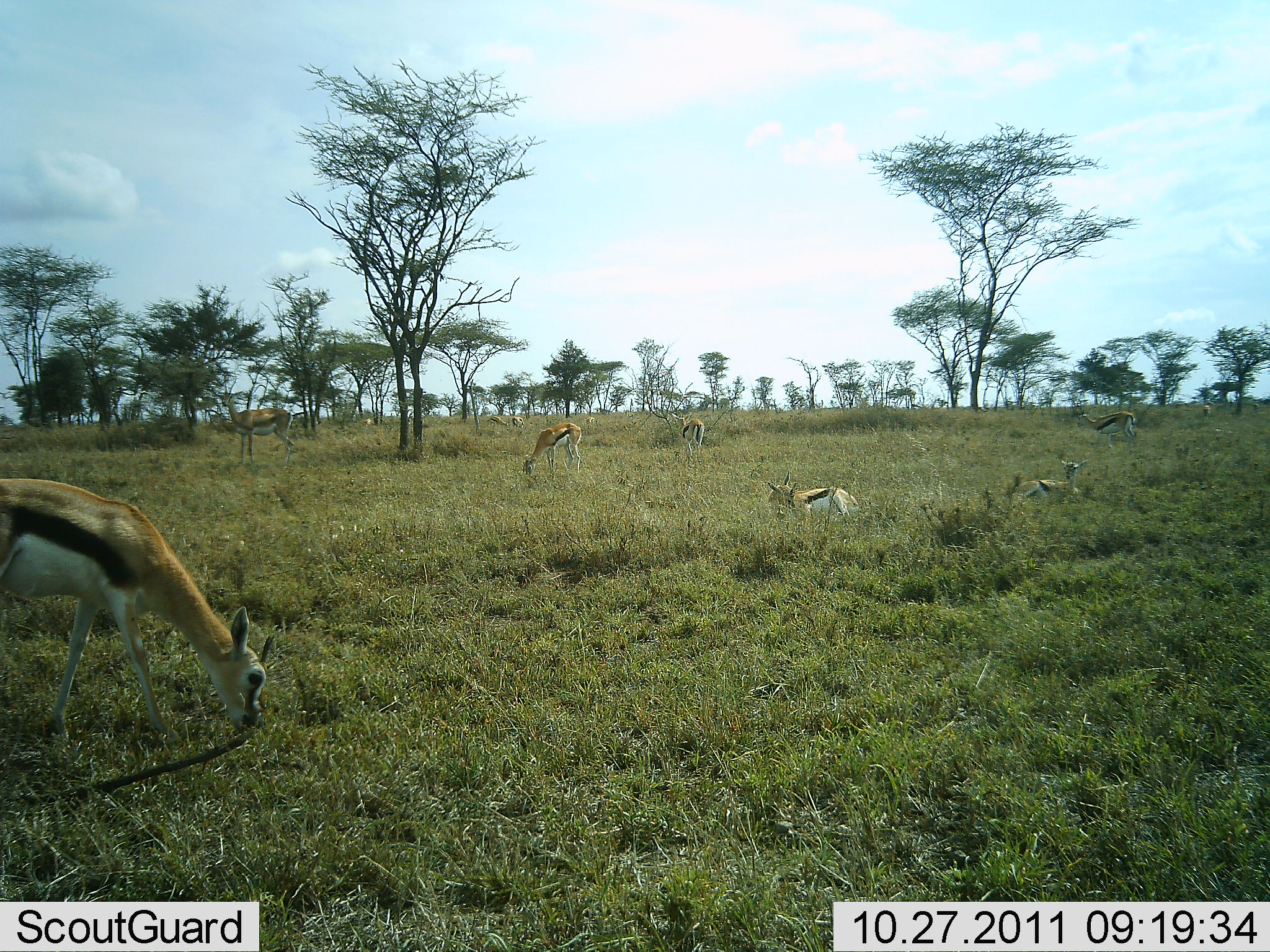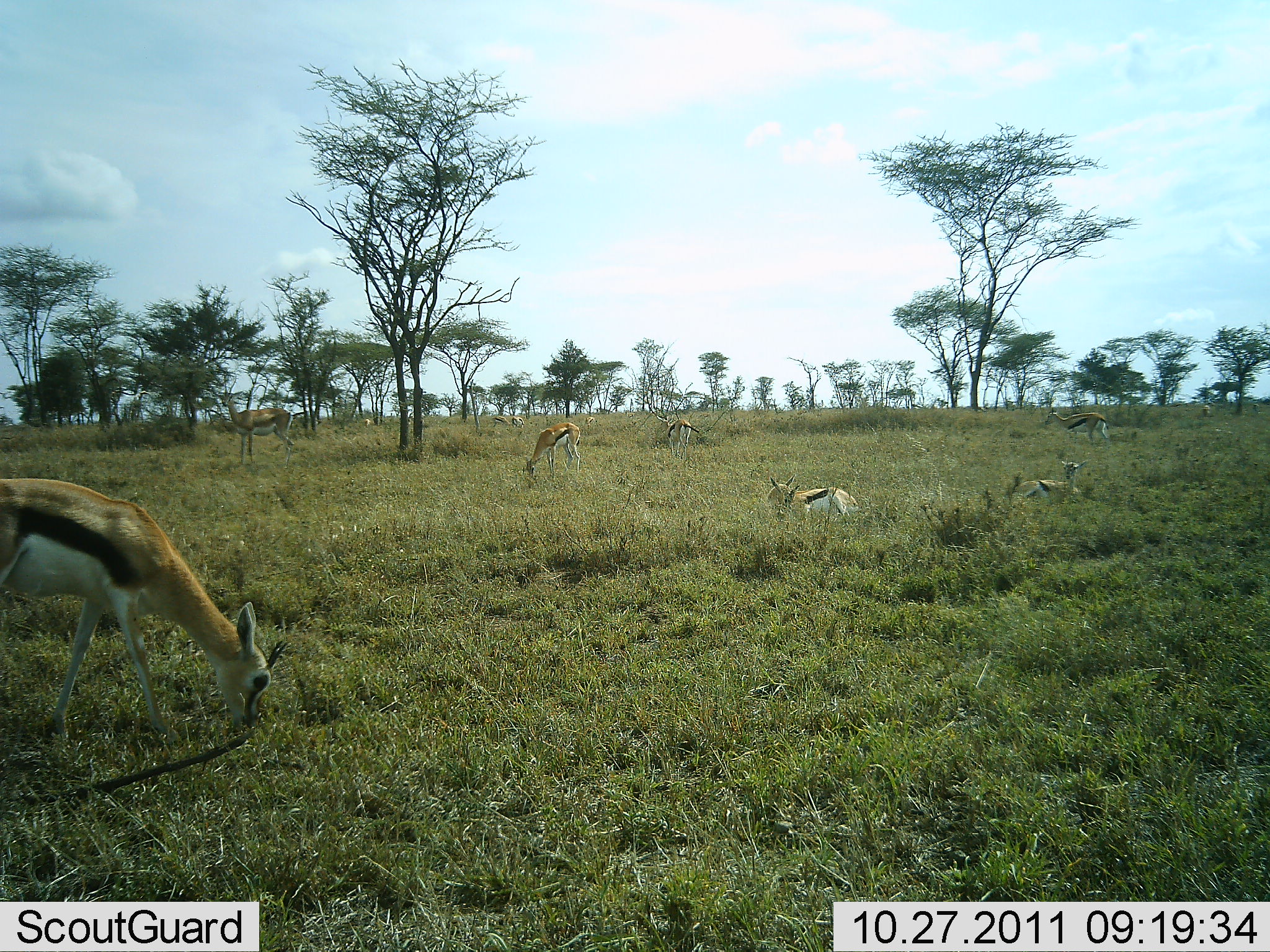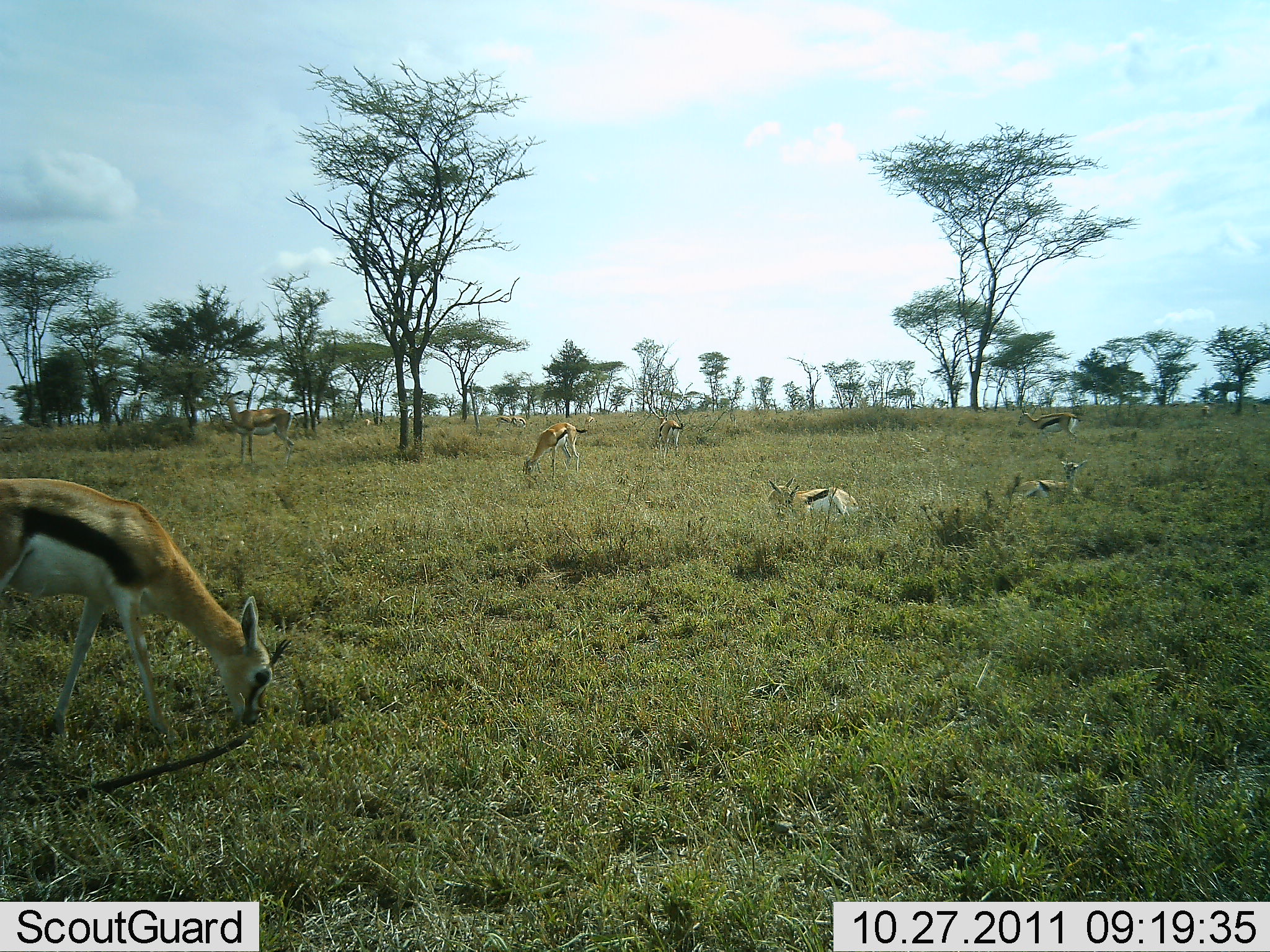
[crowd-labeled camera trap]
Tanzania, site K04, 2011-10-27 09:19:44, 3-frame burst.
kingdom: Animalia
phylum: Chordata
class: Mammalia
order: Artiodactyla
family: Bovidae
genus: Eudorcas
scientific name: Eudorcas thomsonii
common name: thomson's gazelle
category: gazellethomsons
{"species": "gazellethomsons (thomson's gazelle) (Eudorcas thomsonii)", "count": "7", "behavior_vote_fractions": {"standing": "42%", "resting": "75%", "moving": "50%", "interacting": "0%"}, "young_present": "0%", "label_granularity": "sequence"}